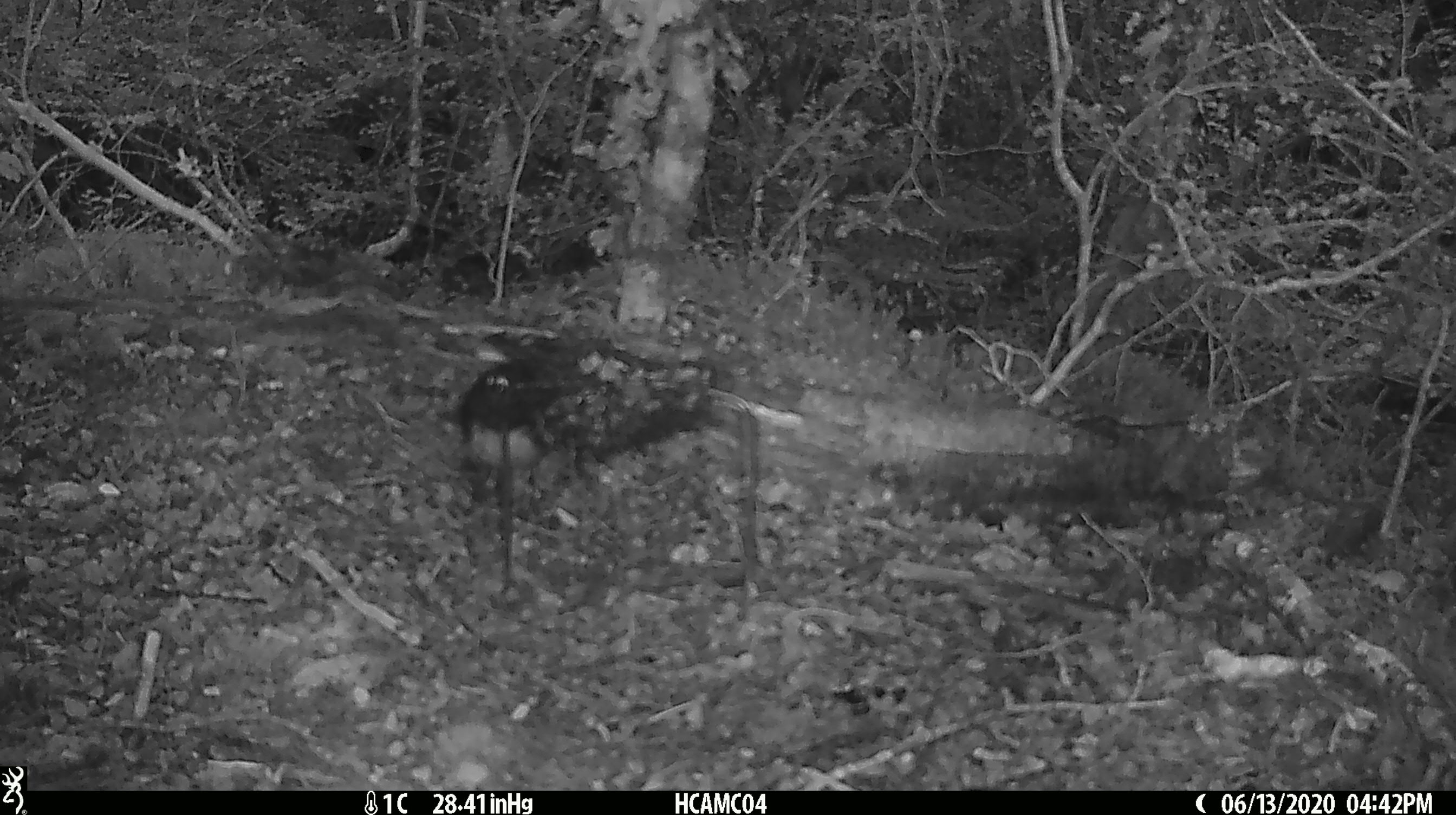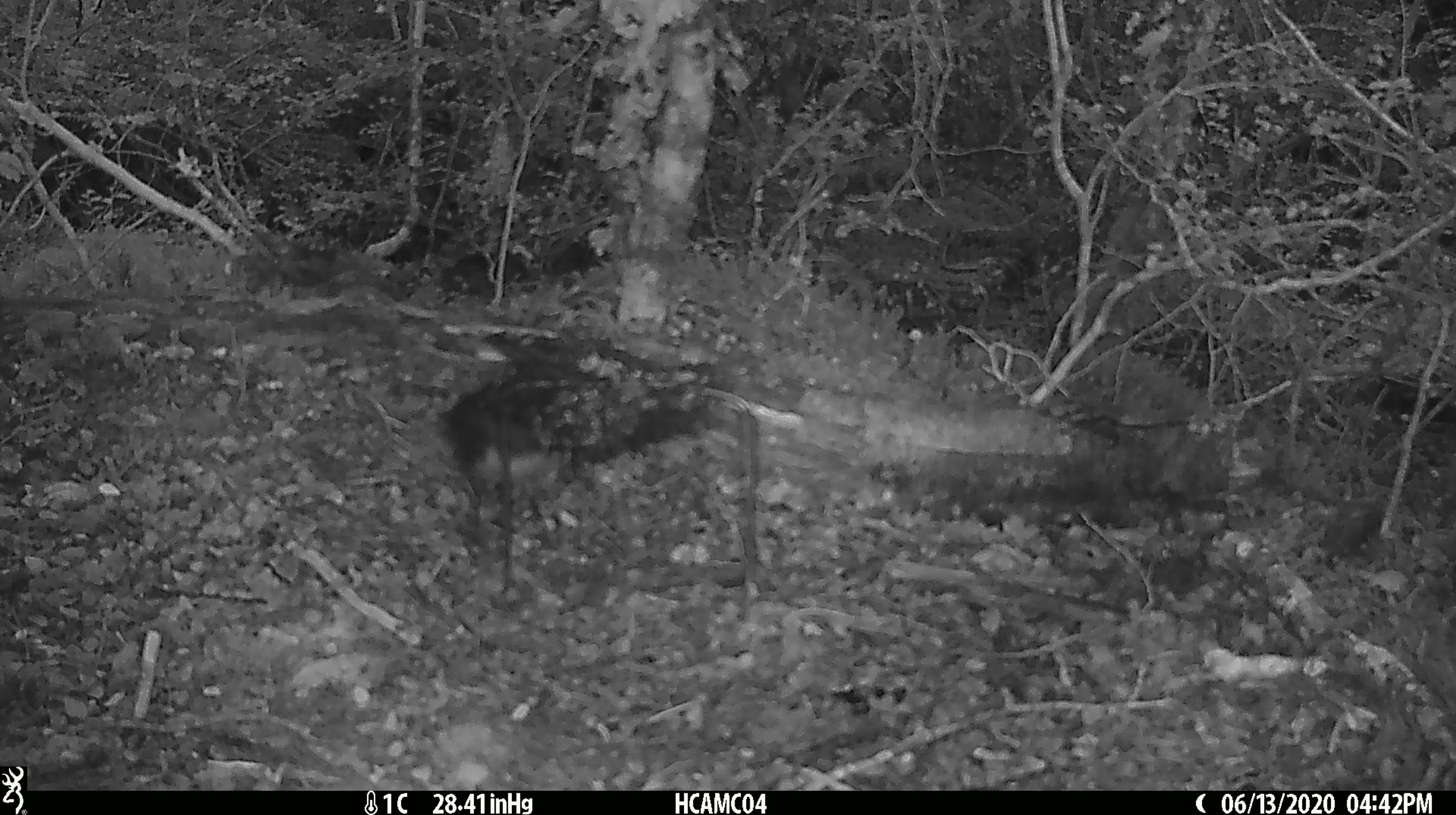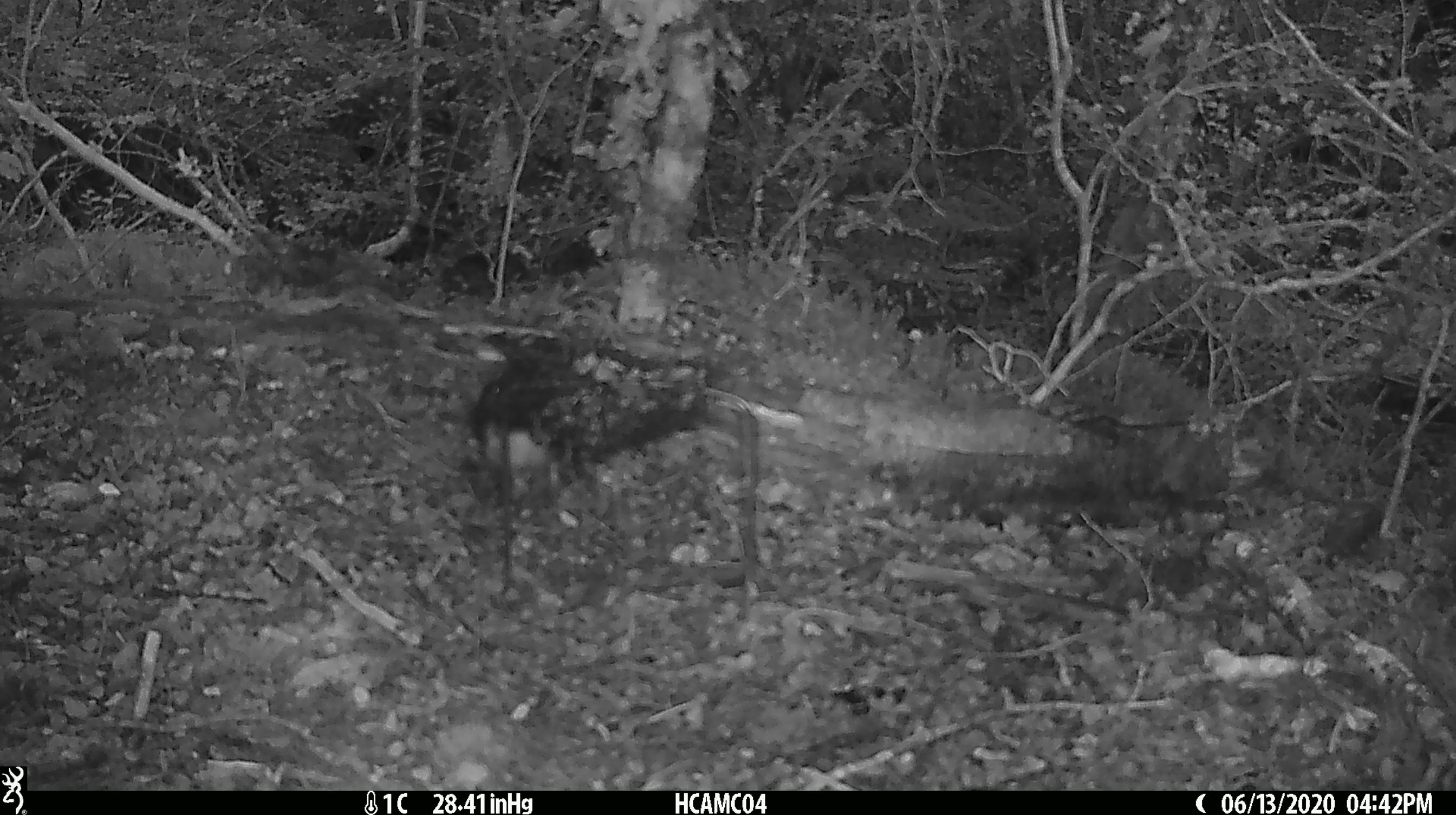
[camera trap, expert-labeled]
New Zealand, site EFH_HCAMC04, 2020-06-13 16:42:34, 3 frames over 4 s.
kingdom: Animalia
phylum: Chordata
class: Aves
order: Passeriformes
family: Petroicidae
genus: Petroica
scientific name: Petroica australis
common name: new zealand robin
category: robin